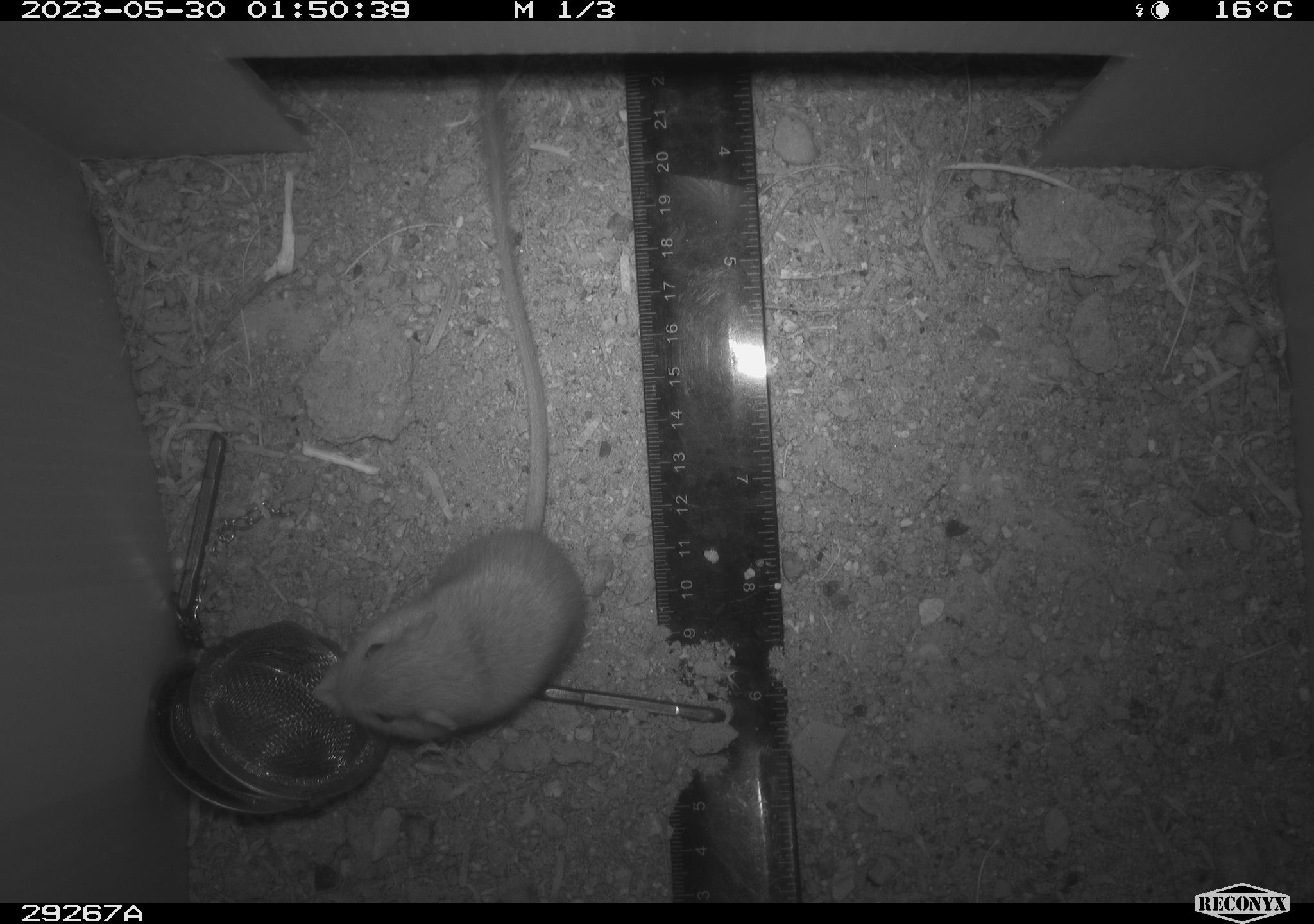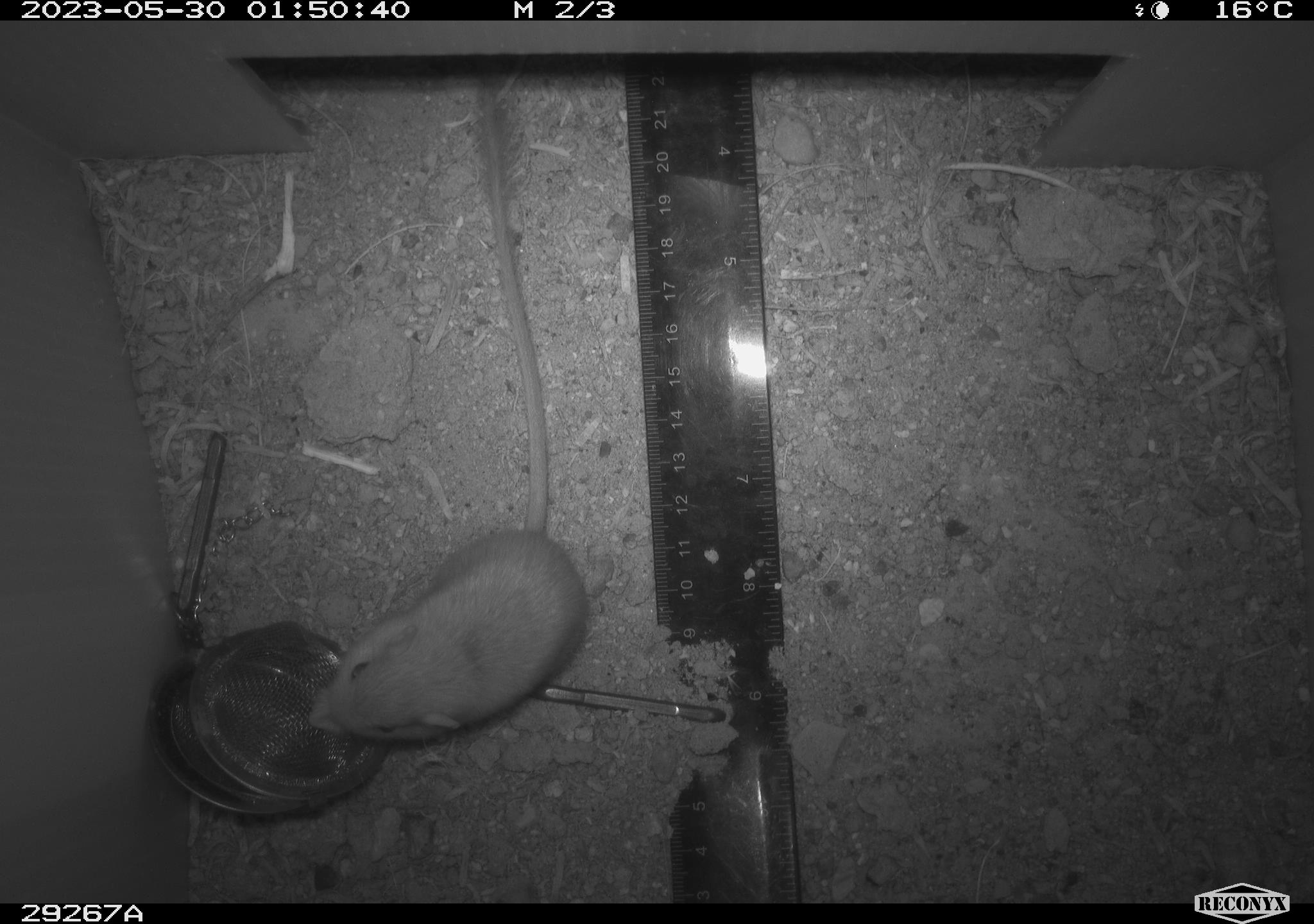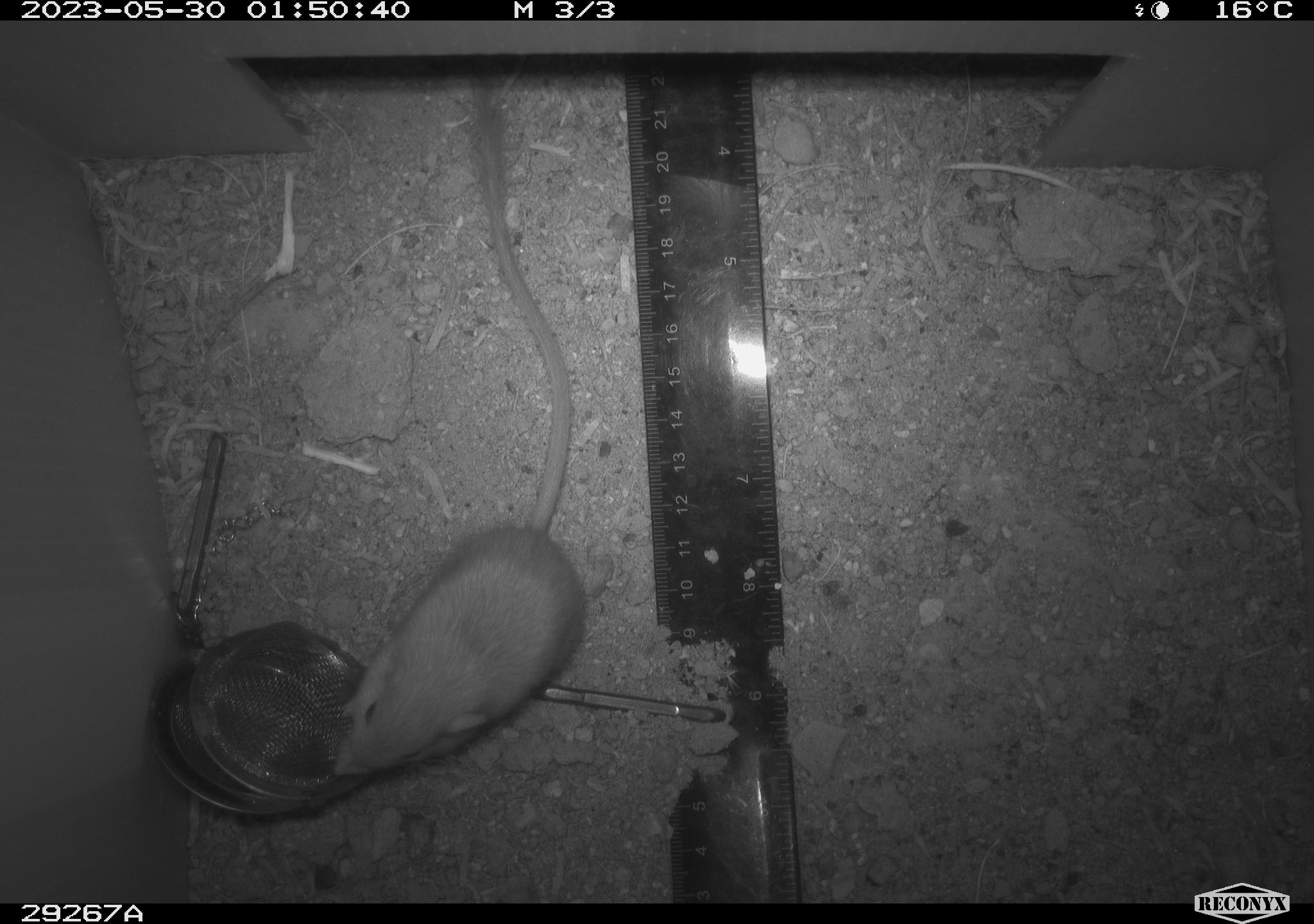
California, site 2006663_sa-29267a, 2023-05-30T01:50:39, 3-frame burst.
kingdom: Animalia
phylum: Chordata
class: Mammalia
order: Rodentia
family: Heteromyidae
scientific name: Heteromyidae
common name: kangaroo rats and pocket mice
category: heteromyidae family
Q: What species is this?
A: Heteromyidae family (kangaroo rats and pocket mice) (Heteromyidae).